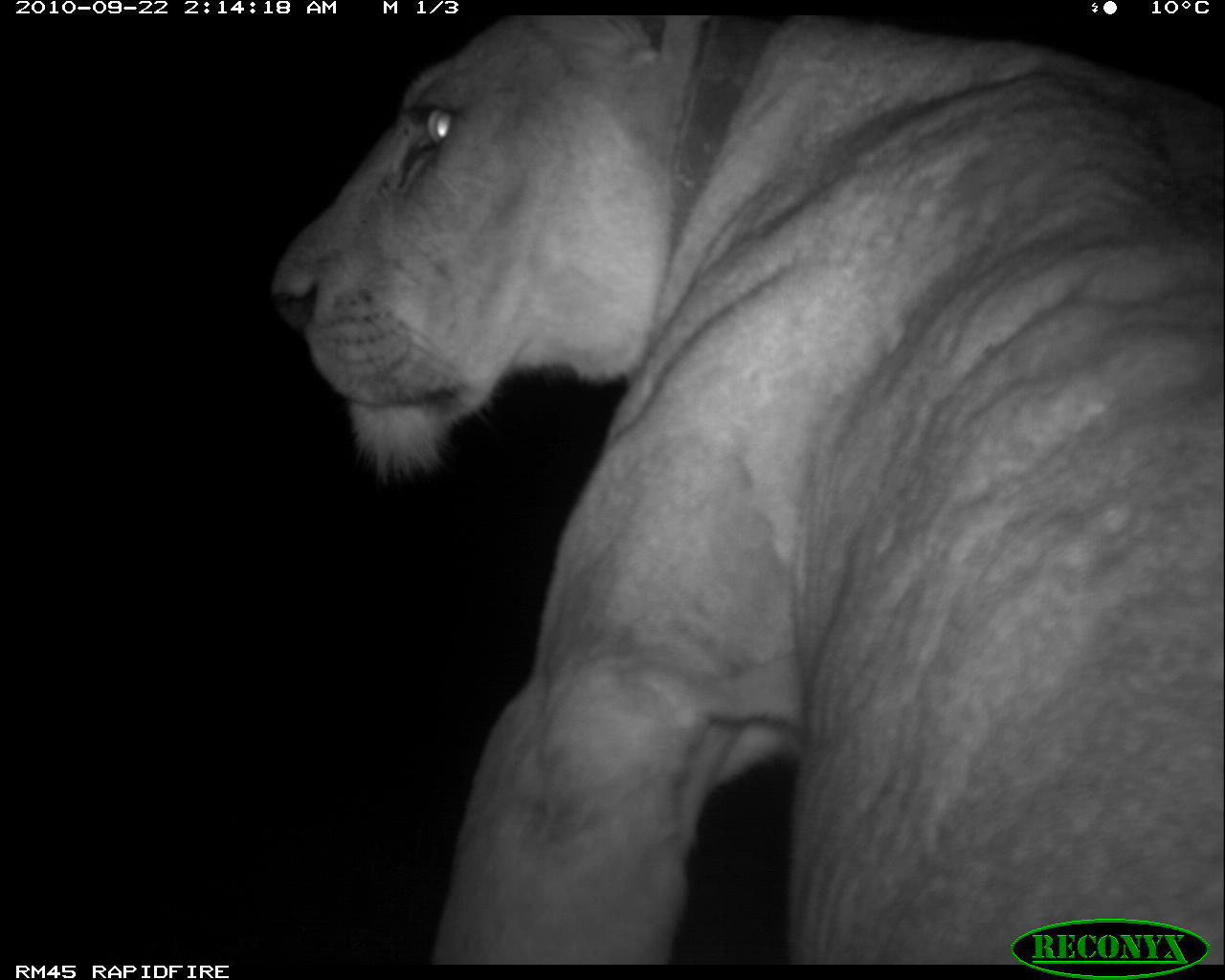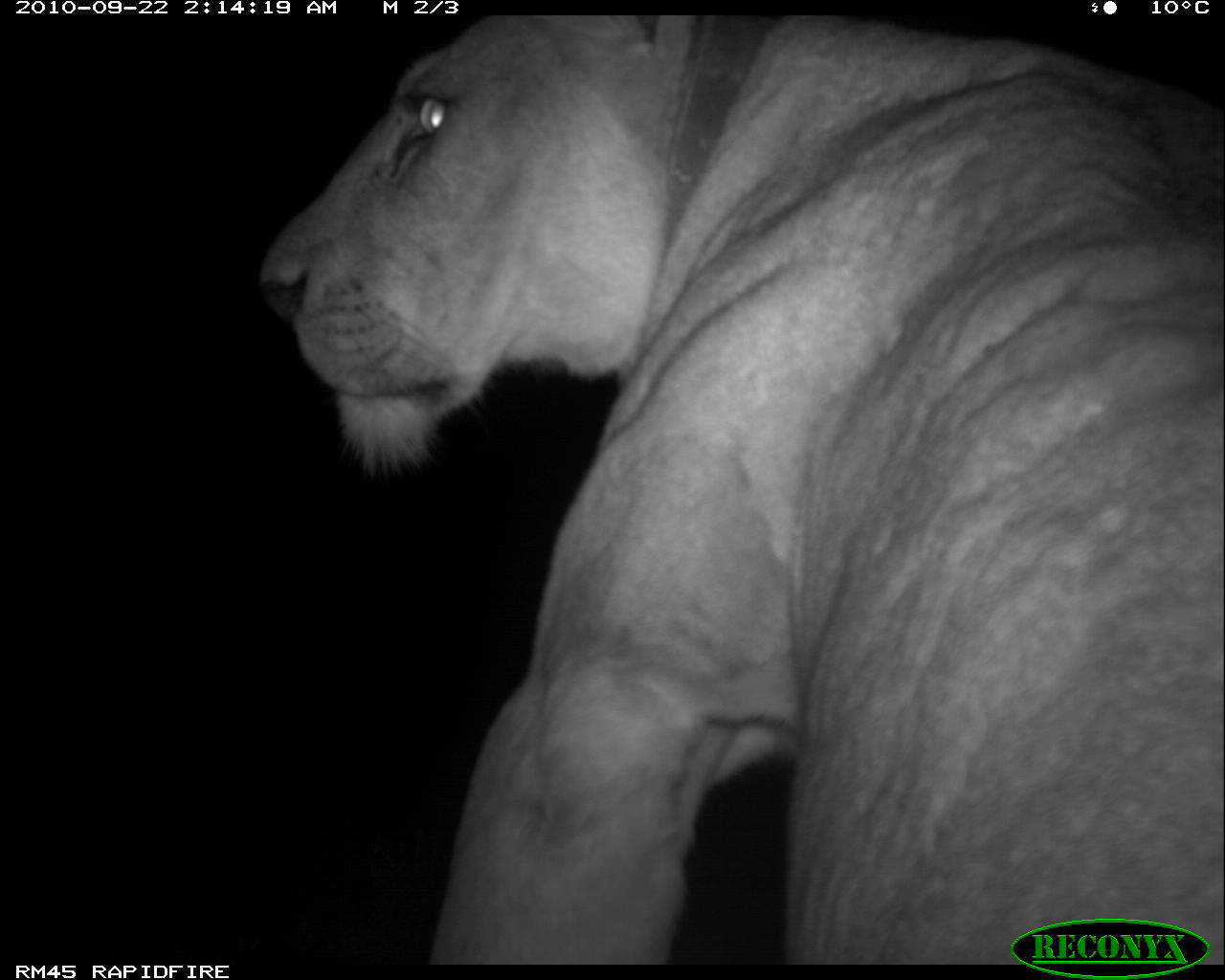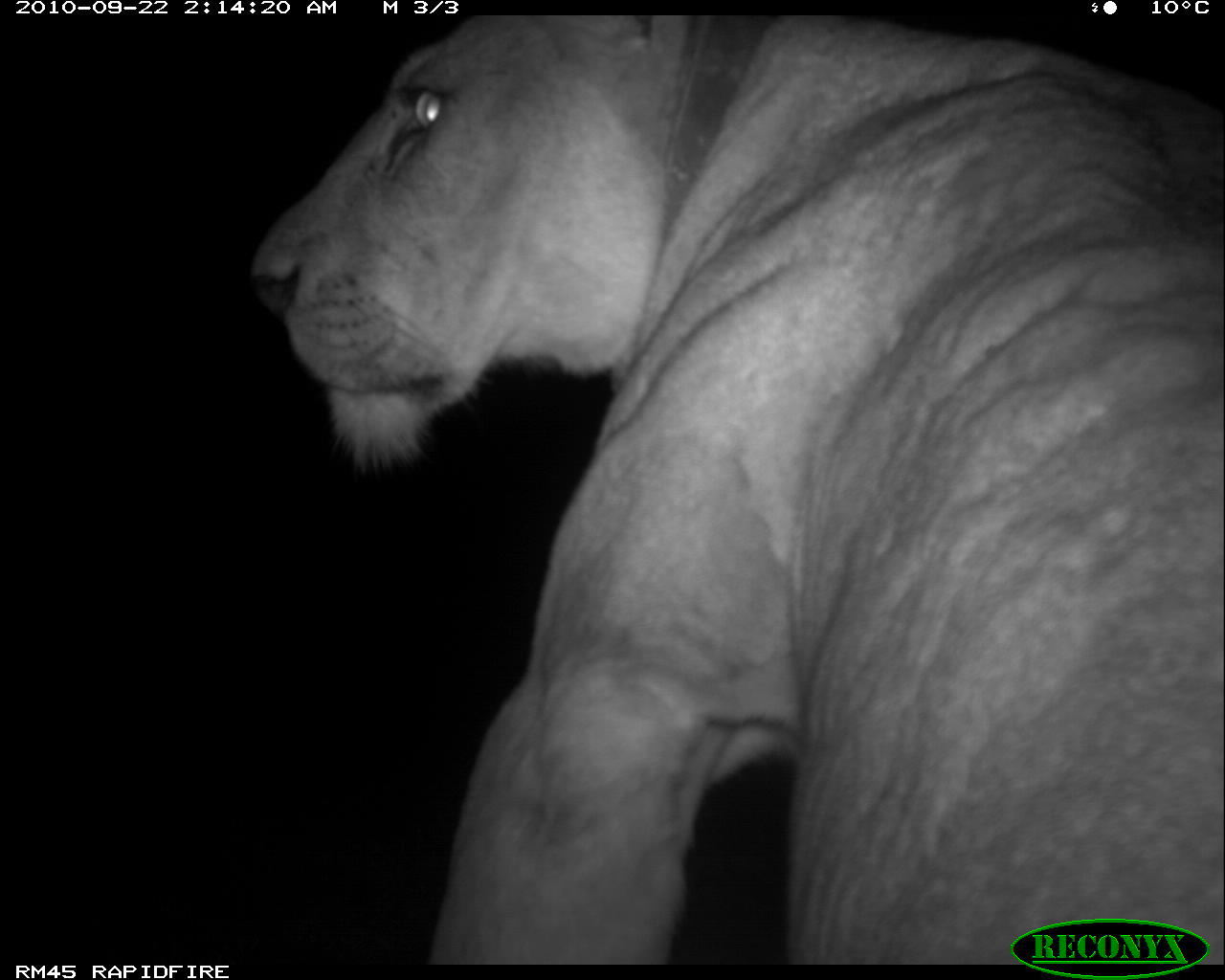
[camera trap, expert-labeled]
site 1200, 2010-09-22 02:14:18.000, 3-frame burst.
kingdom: Animalia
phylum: Chordata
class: Mammalia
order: Carnivora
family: Felidae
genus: Panthera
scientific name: Panthera leo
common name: lion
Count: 1.